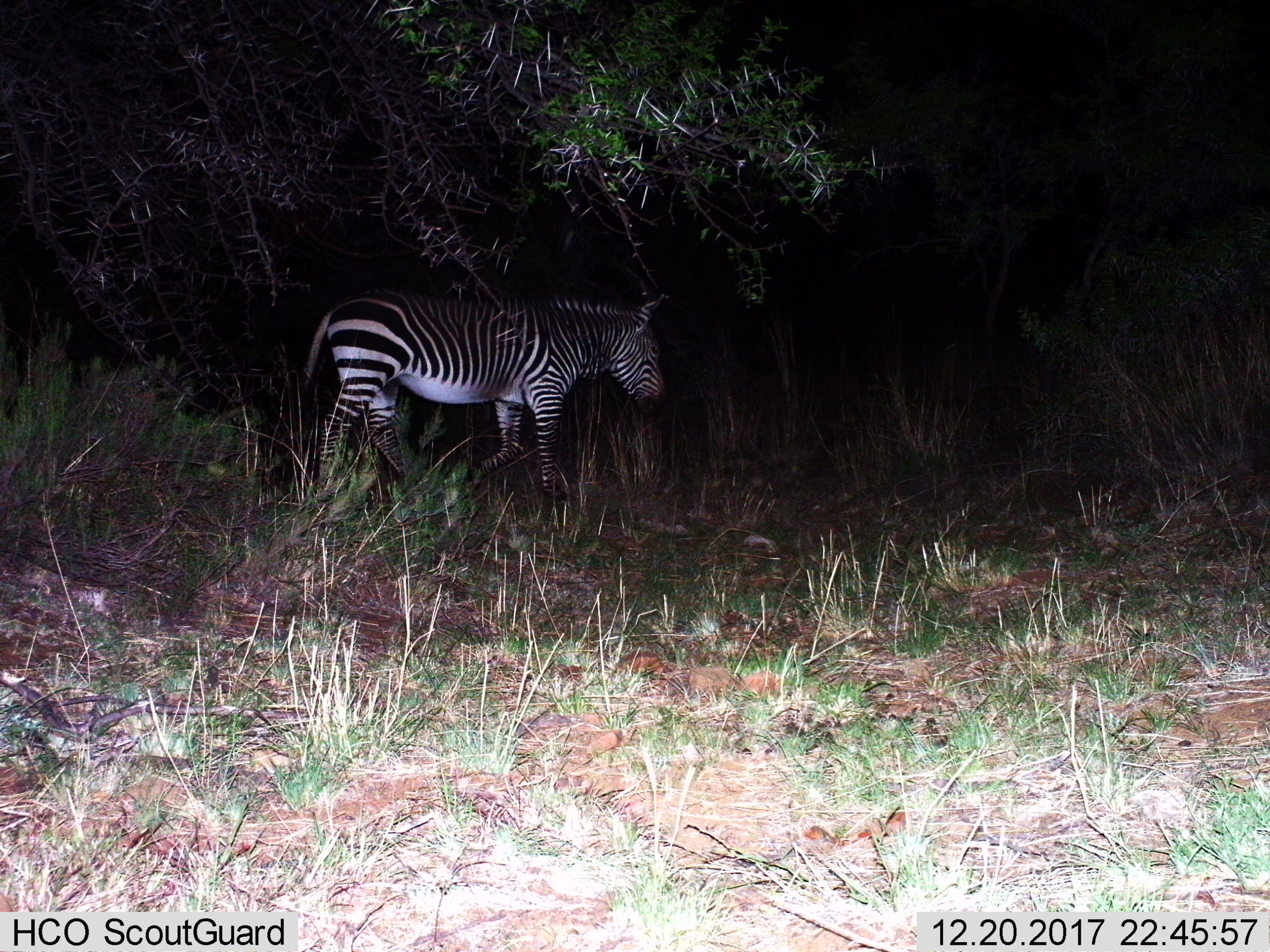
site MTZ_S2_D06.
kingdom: Animalia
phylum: Chordata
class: Mammalia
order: Perissodactyla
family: Equidae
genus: Equus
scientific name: Equus zebra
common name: mountain zebra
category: zebramountain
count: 1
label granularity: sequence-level